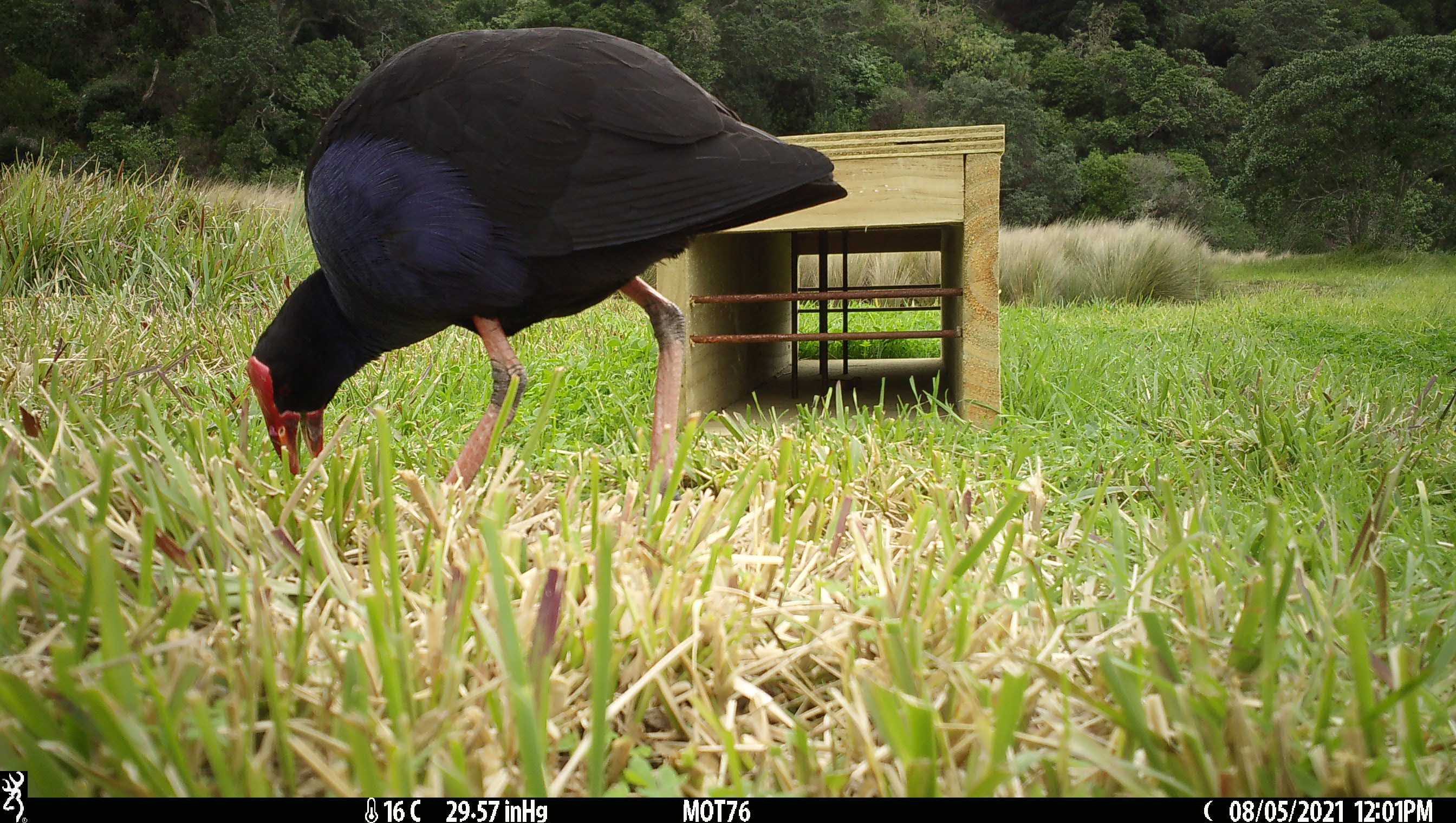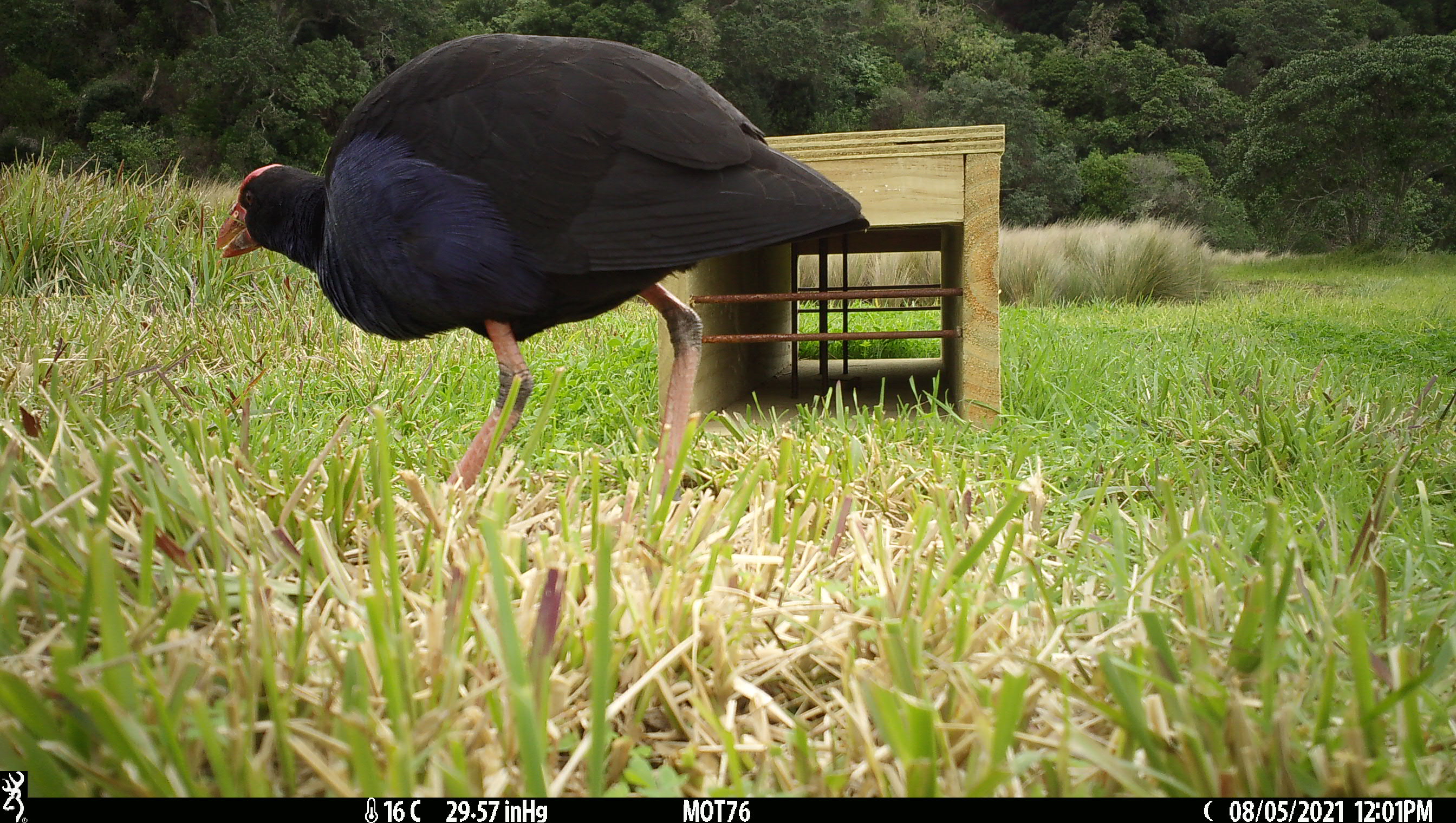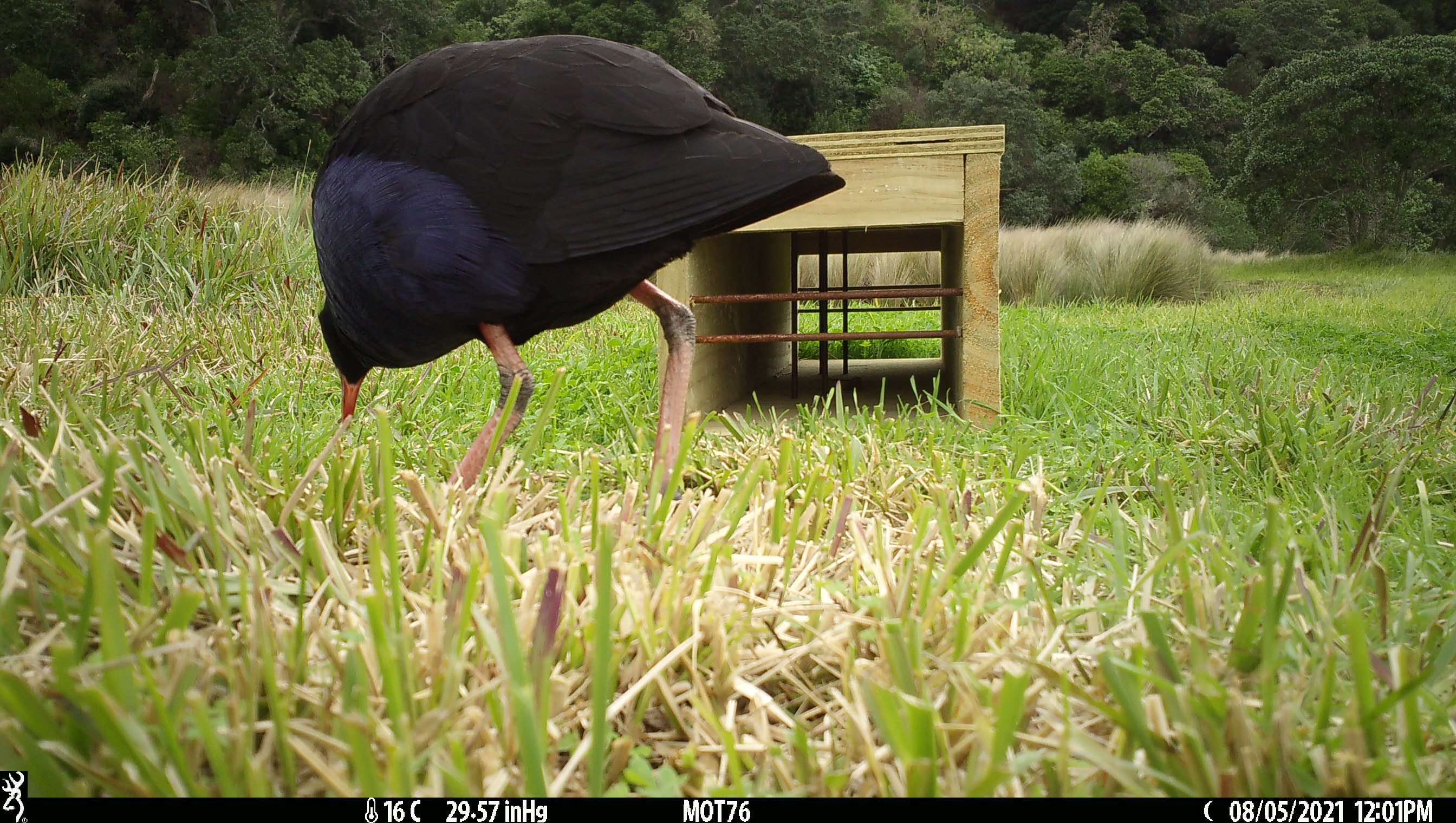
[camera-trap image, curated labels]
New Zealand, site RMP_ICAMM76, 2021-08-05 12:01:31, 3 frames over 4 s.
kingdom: Animalia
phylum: Chordata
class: Aves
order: Gruiformes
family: Rallidae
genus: Porphyrio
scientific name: Porphyrio melanotus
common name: australasian swamphen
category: pukeko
Pukeko (australasian swamphen) (Porphyrio melanotus).